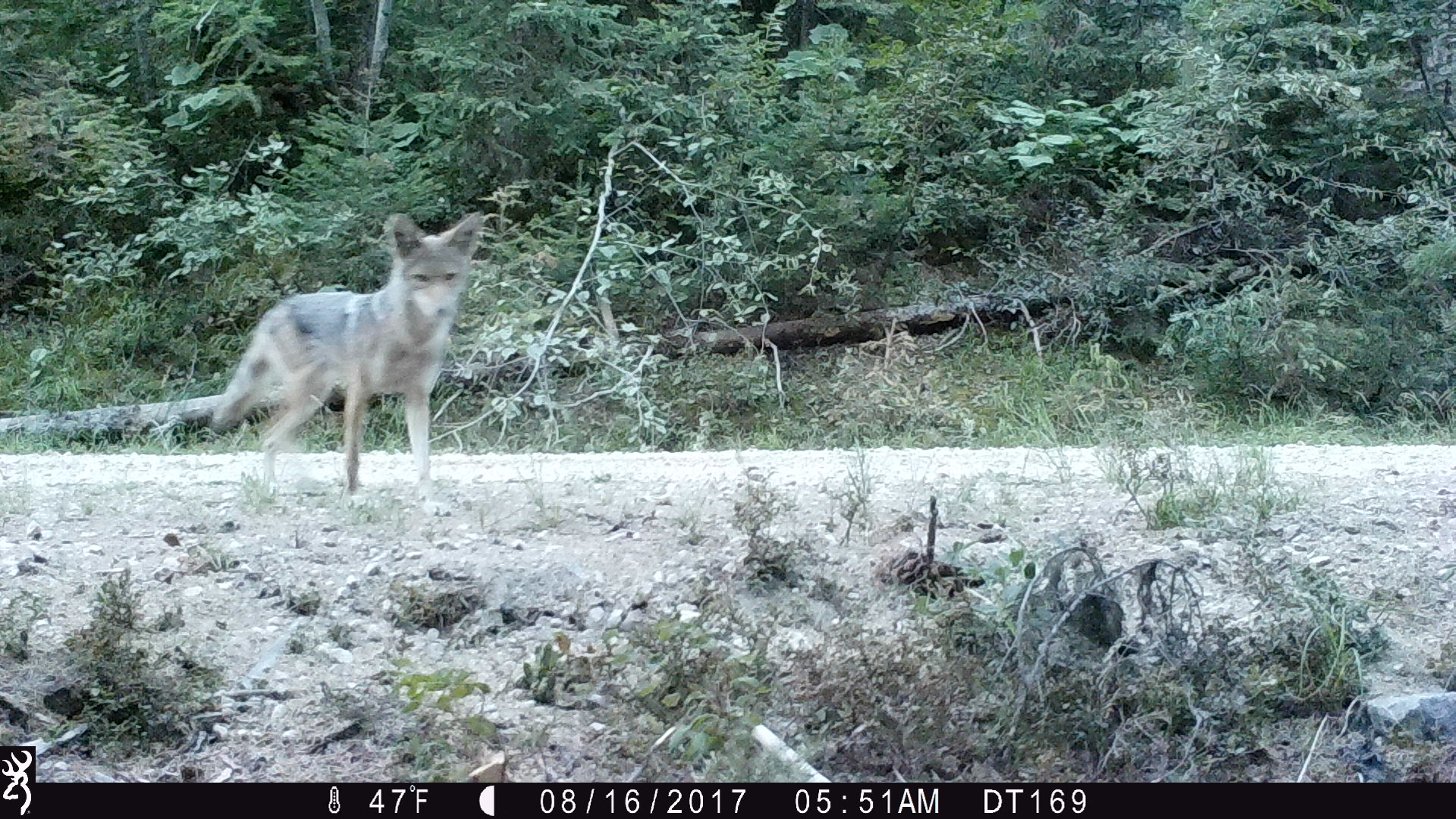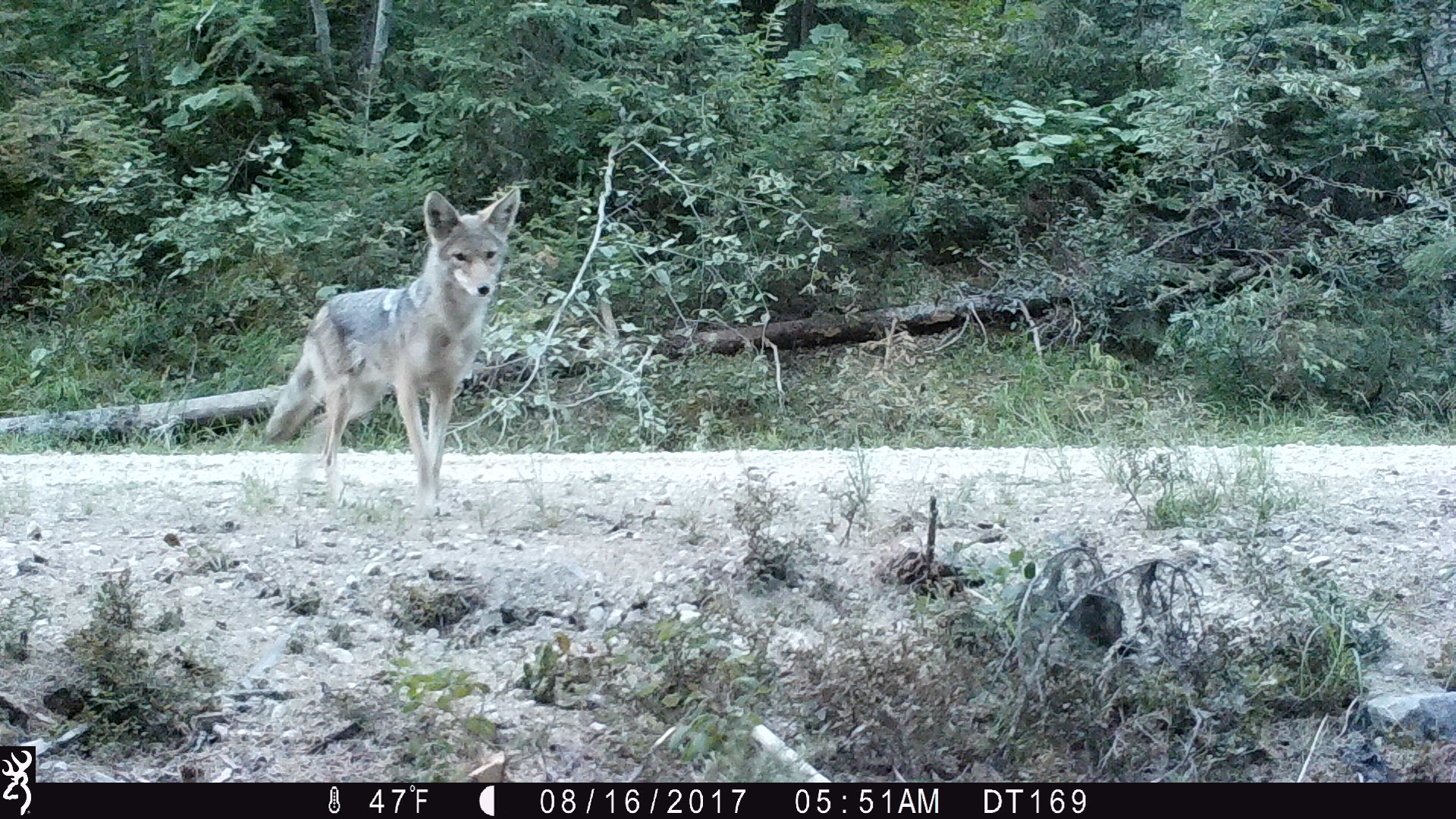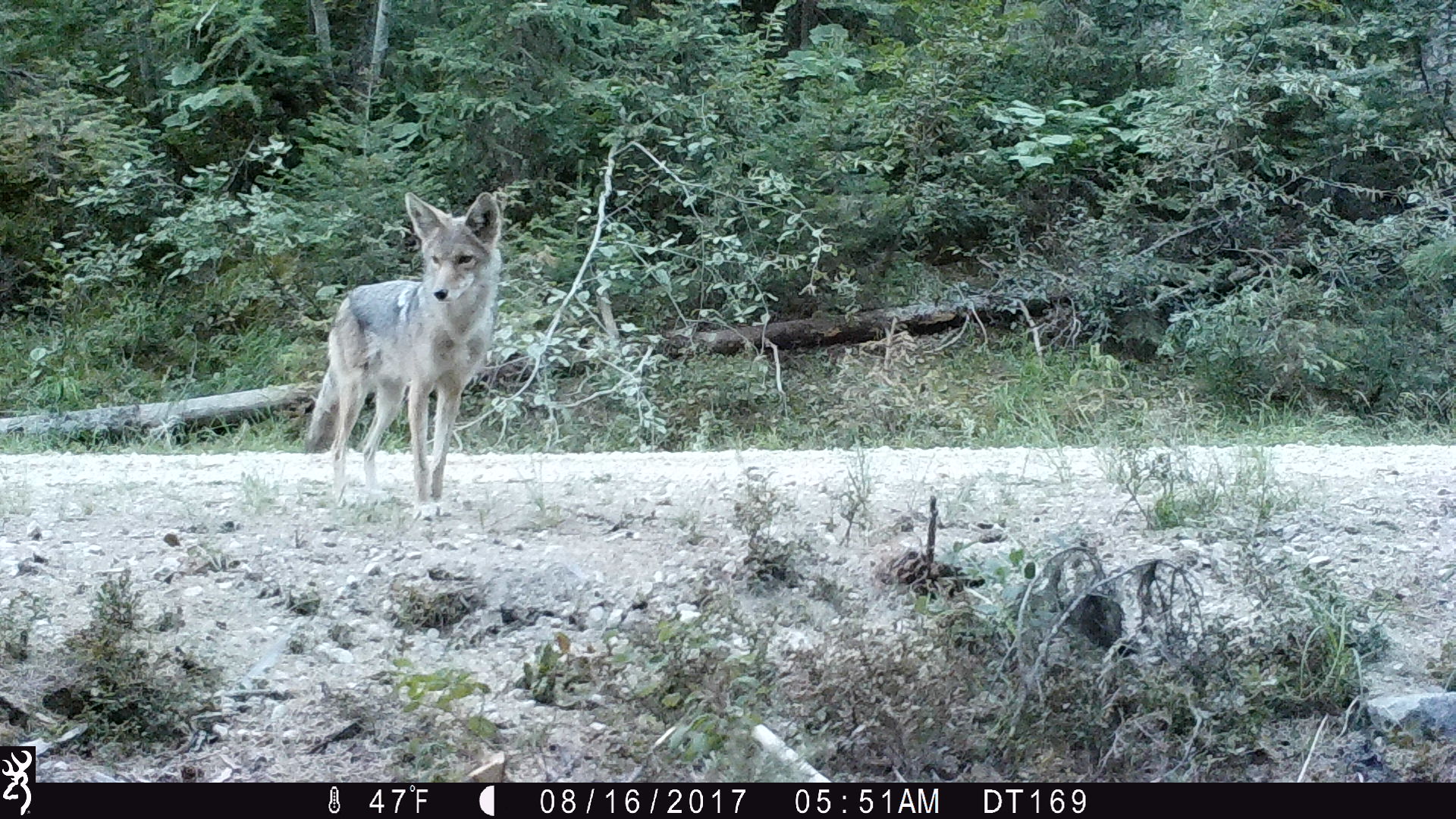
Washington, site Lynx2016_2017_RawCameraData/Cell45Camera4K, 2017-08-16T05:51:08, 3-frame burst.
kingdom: Animalia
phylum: Chordata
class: Mammalia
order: Carnivora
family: Canidae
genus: Canis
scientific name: Canis latrans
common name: coyote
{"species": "Canis latrans (coyote)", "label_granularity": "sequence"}